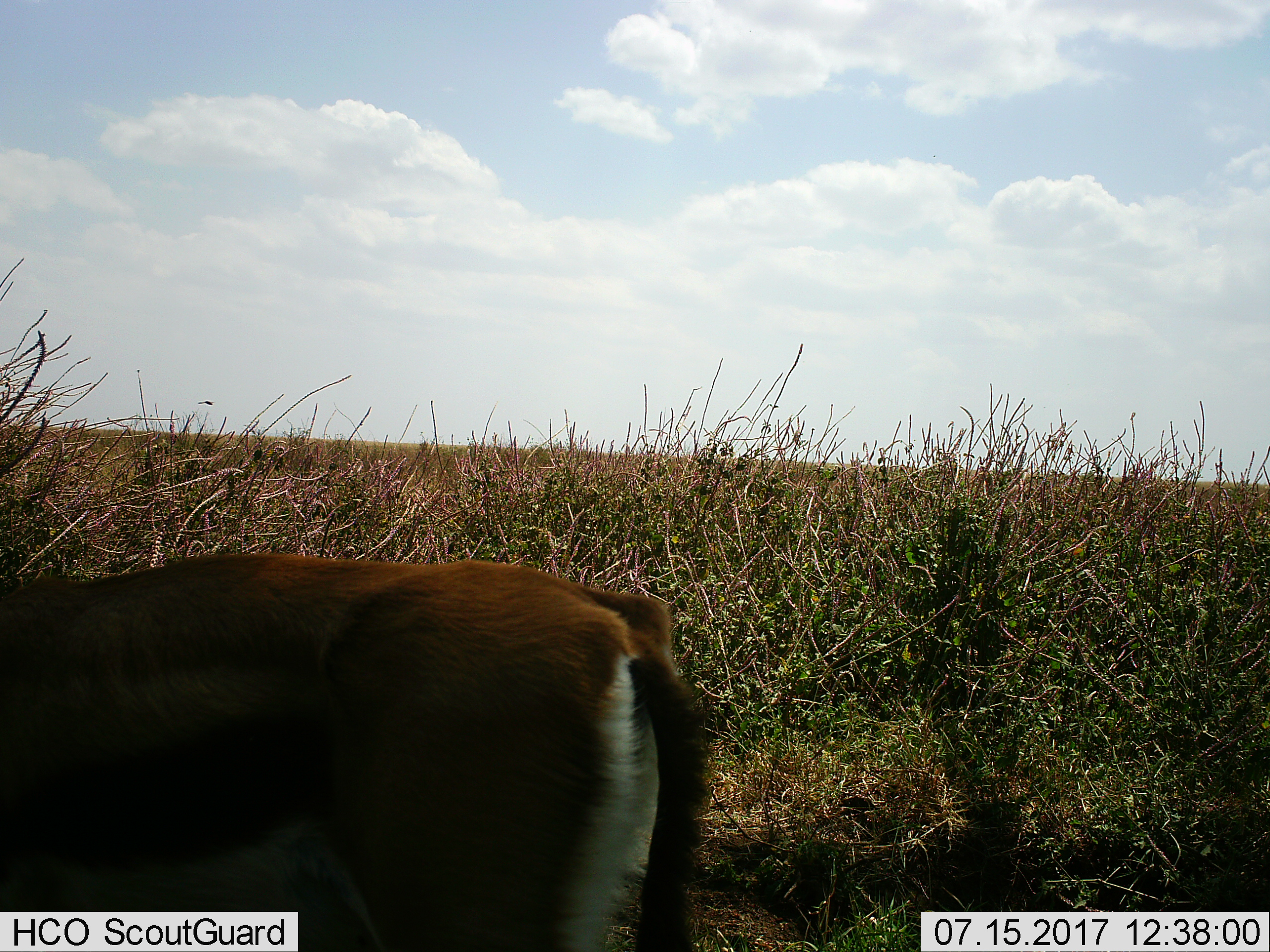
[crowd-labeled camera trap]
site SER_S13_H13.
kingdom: Animalia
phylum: Chordata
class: Mammalia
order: Artiodactyla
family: Bovidae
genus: Eudorcas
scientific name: Eudorcas thomsonii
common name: thomson's gazelle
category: gazellethomsons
Gazellethomsons (thomson's gazelle) (Eudorcas thomsonii), count 1. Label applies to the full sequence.